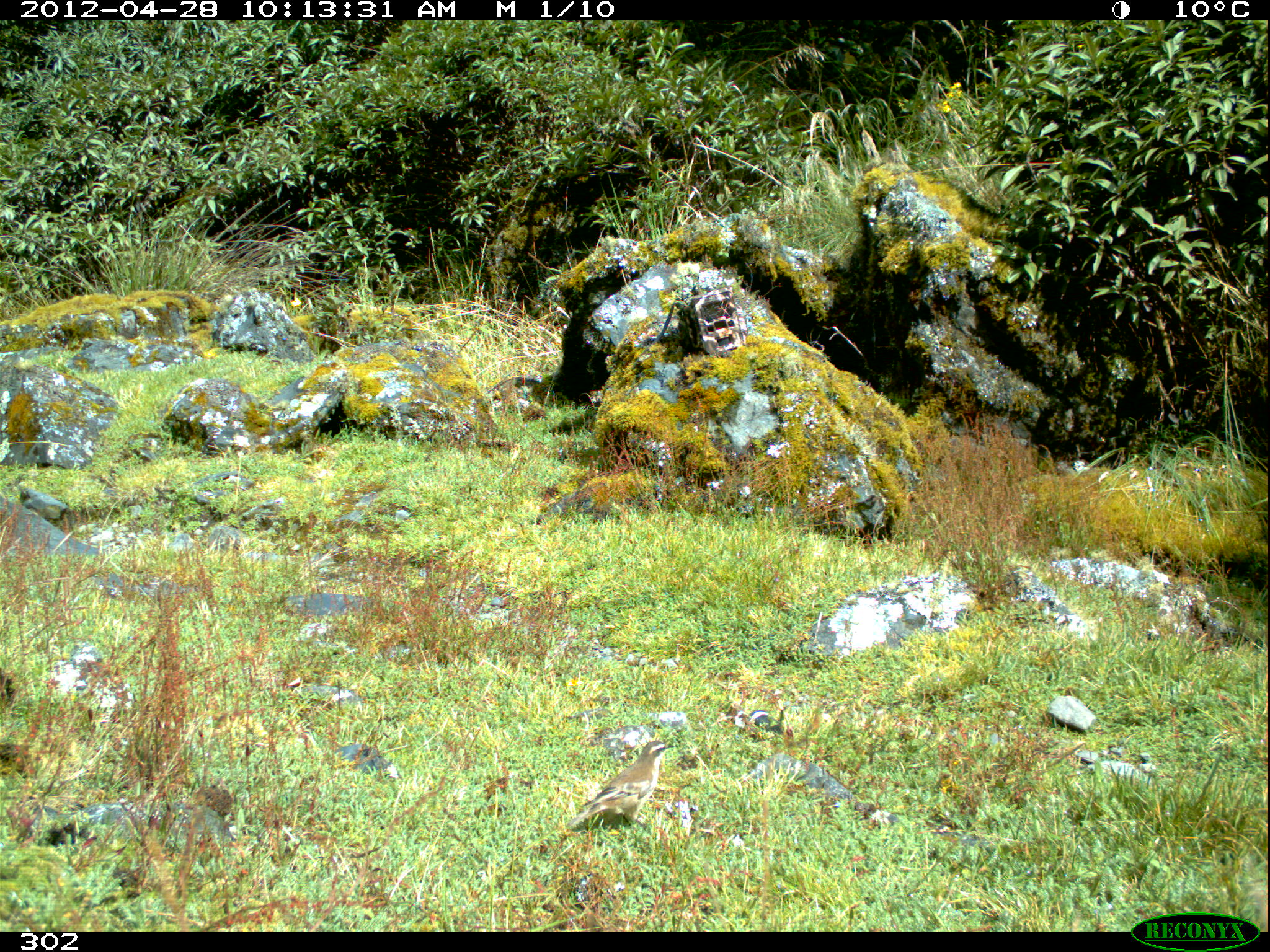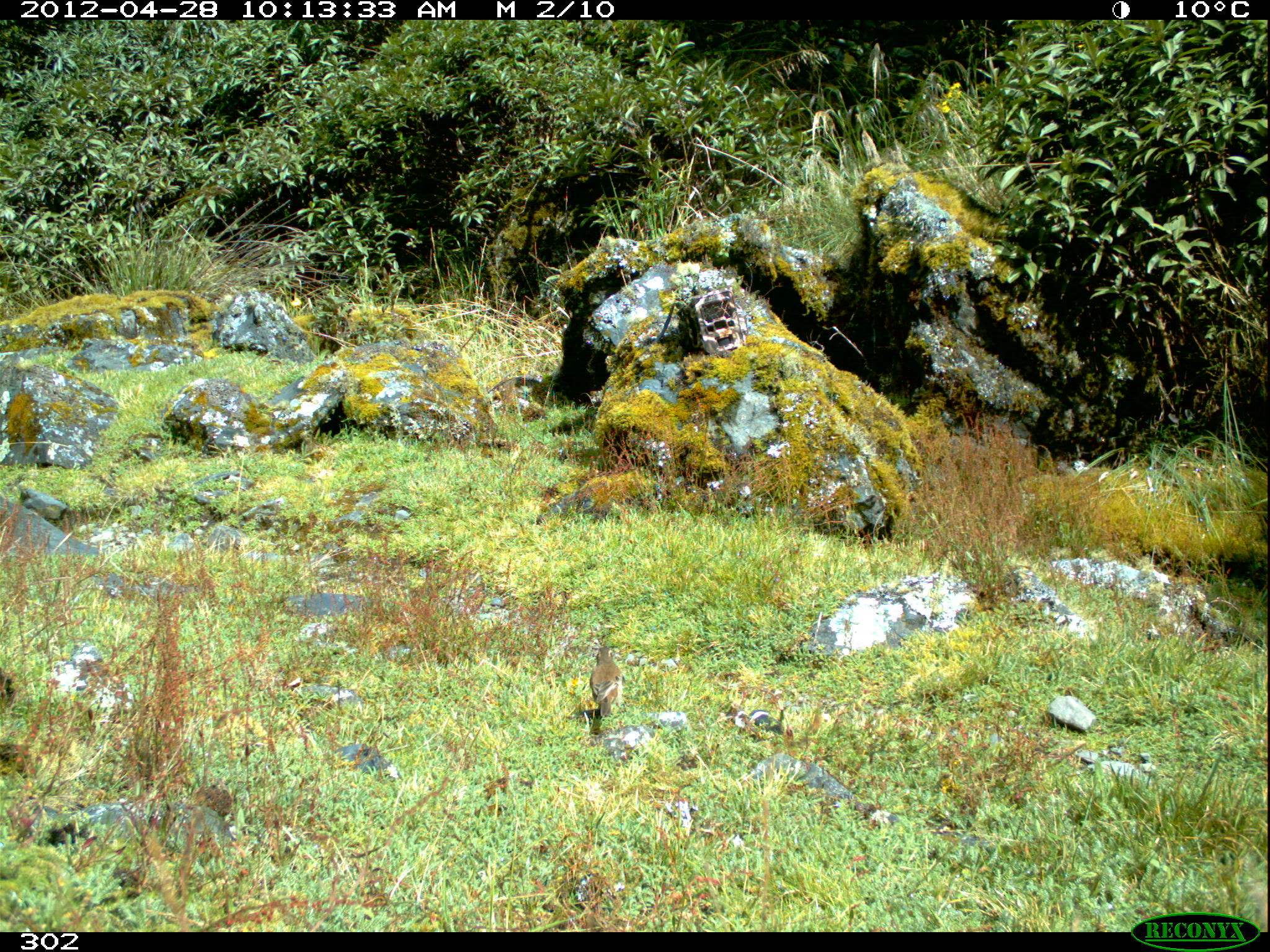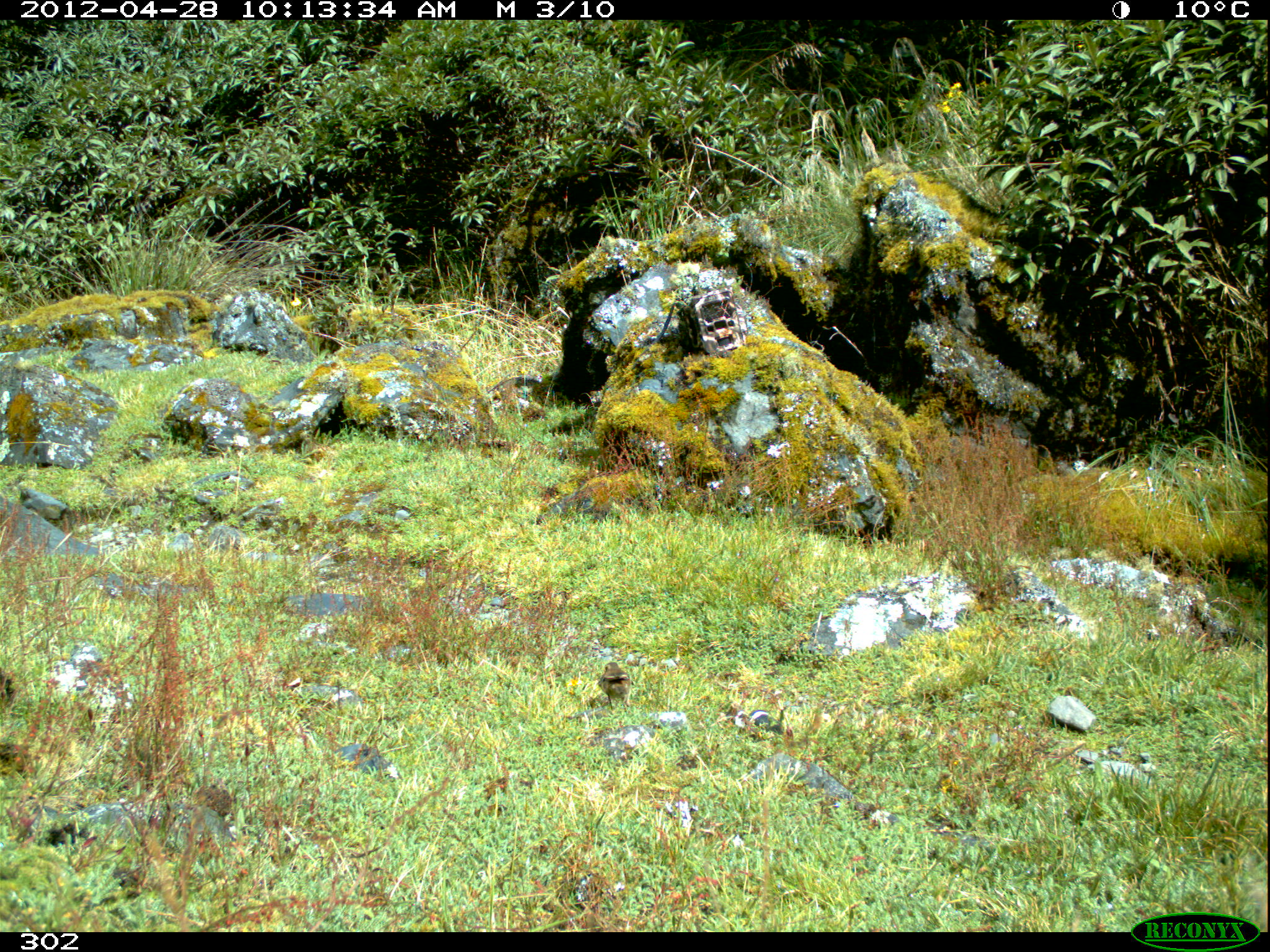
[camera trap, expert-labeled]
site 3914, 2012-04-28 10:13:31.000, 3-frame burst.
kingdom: Animalia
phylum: Chordata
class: Aves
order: Passeriformes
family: Furnariidae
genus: Cinclodes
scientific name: Cinclodes fuscus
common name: buff-winged cinclodes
Cinclodes fuscus (buff-winged cinclodes).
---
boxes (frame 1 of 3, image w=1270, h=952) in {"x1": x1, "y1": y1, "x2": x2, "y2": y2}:
cinclodes fuscus: {"x1": 568, "y1": 740, "x2": 674, "y2": 846}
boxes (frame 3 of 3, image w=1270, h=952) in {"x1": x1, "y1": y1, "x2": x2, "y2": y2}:
cinclodes fuscus: {"x1": 598, "y1": 661, "x2": 631, "y2": 711}